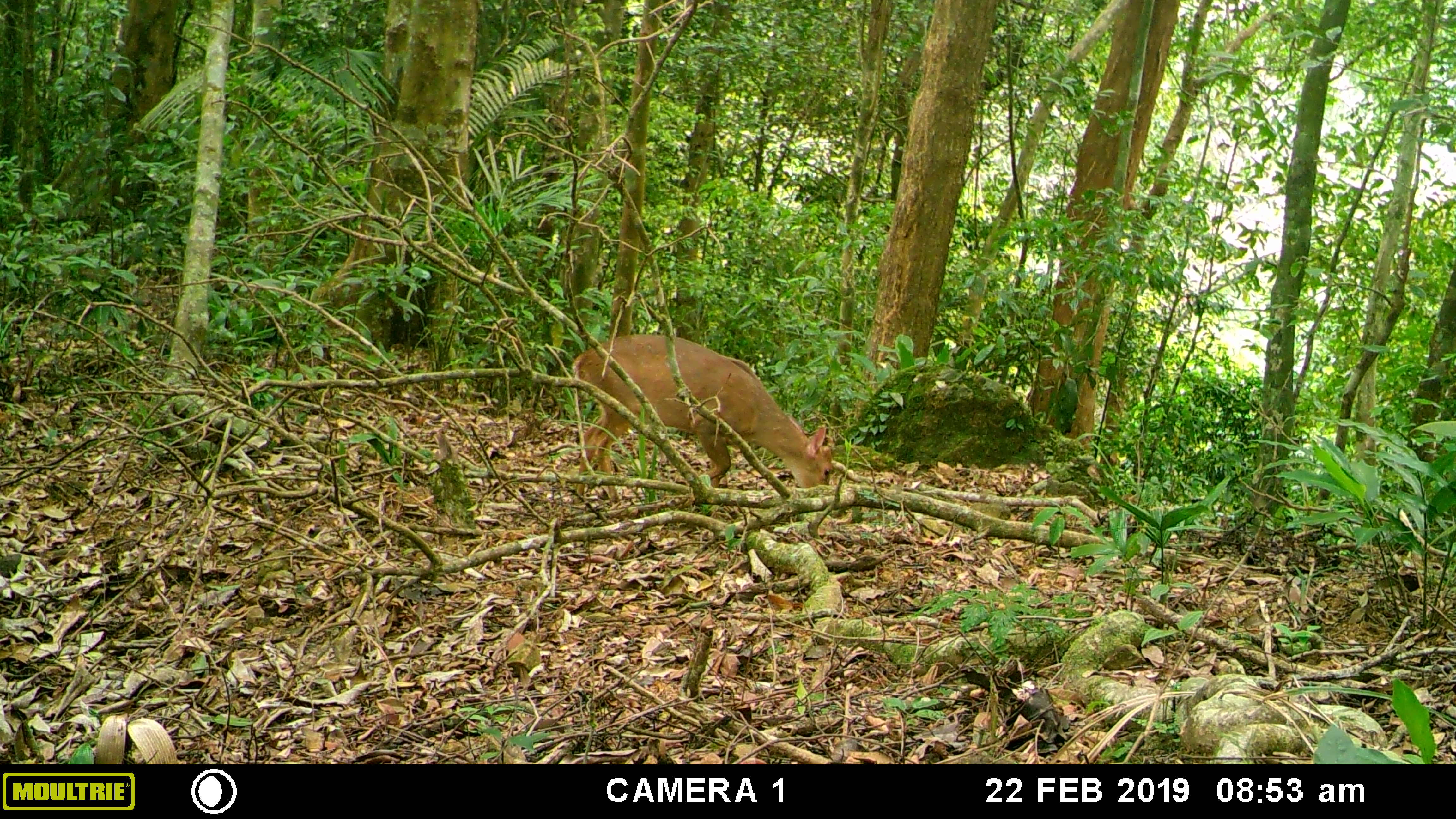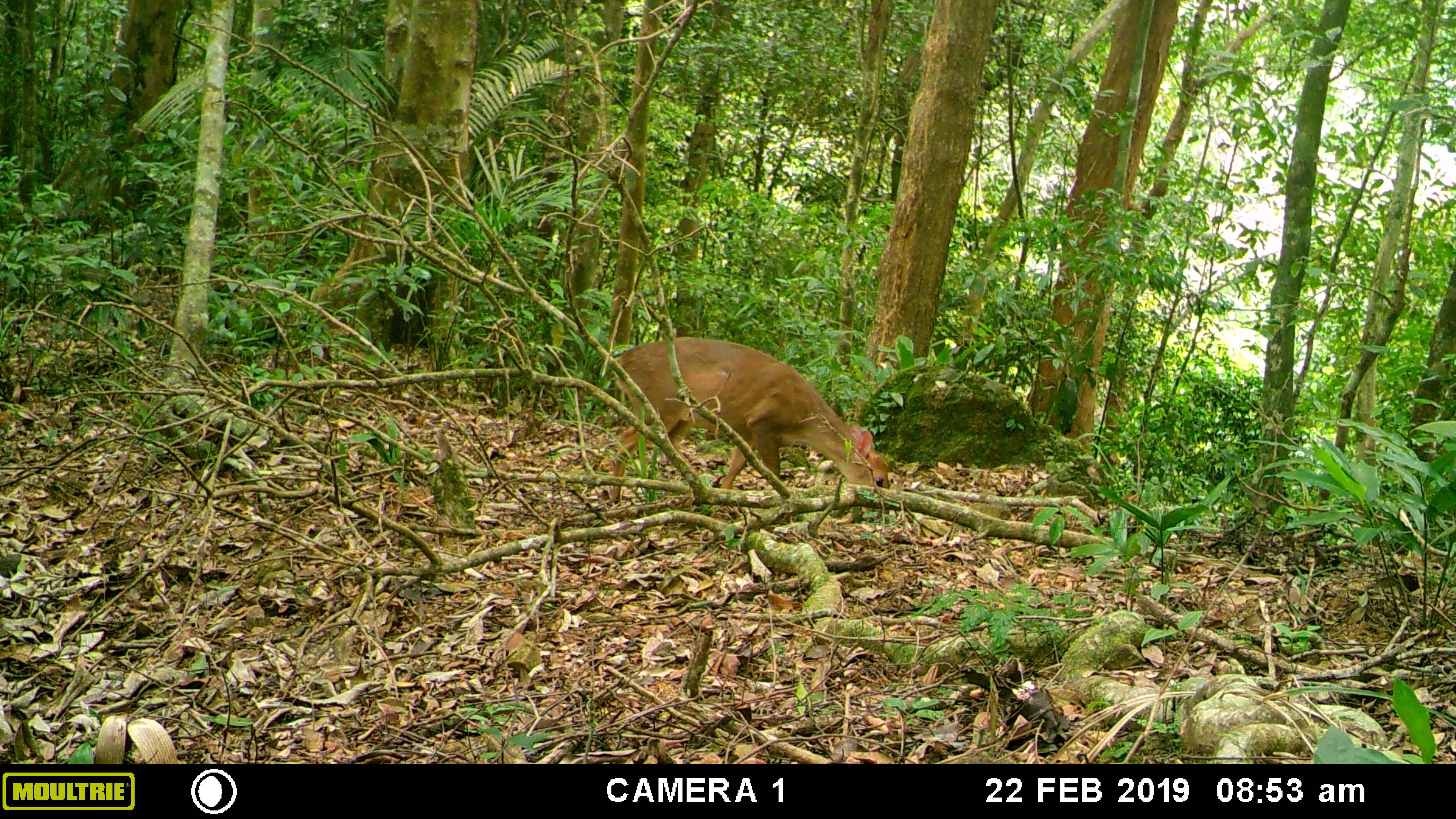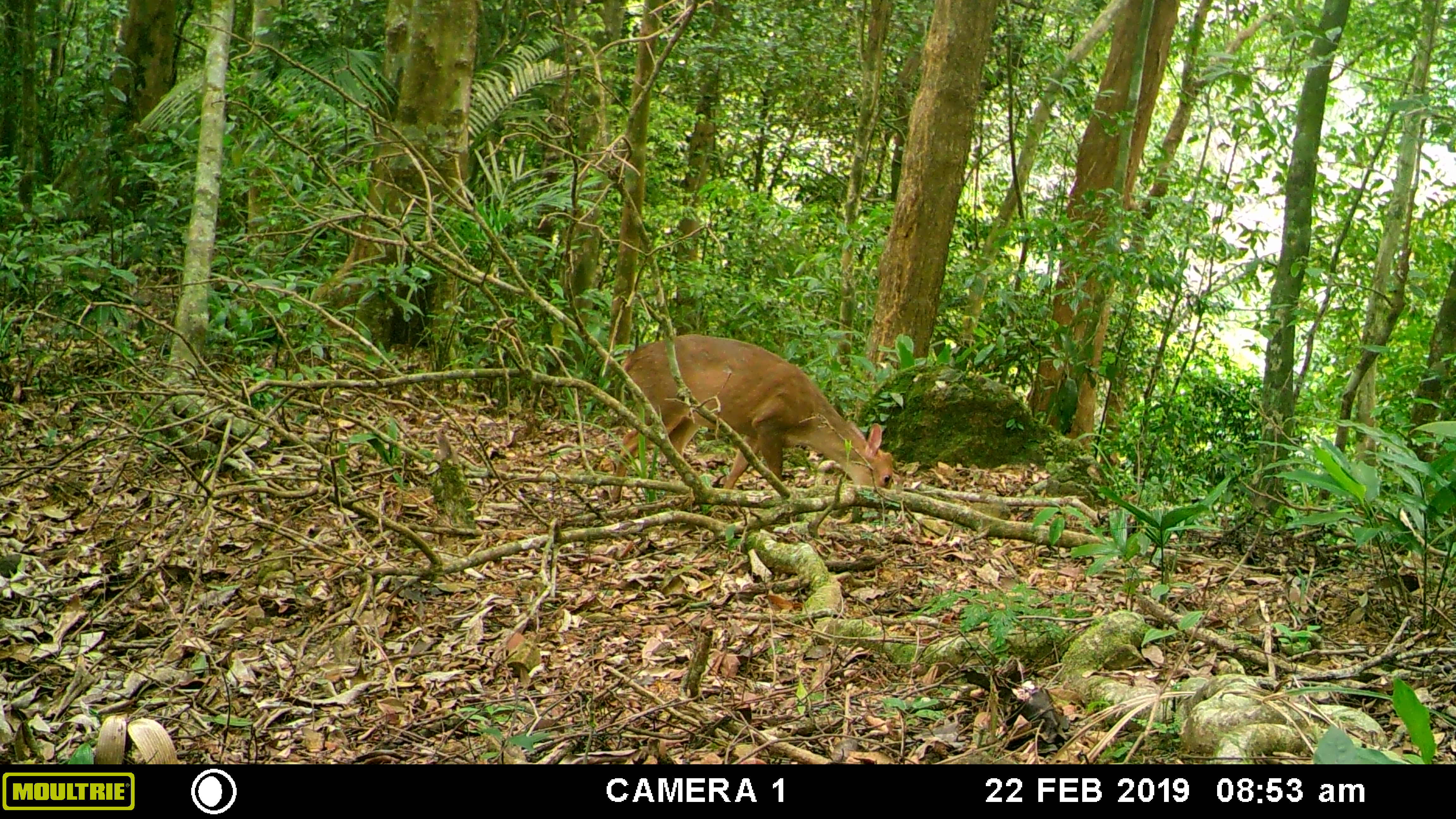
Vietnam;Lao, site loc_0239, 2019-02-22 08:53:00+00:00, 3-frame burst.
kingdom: Animalia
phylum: Chordata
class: Mammalia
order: Artiodactyla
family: Cervidae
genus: Muntiacus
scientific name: Muntiacus vuquangensis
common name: large-antlered muntjac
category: large antlered muntjac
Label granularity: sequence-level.